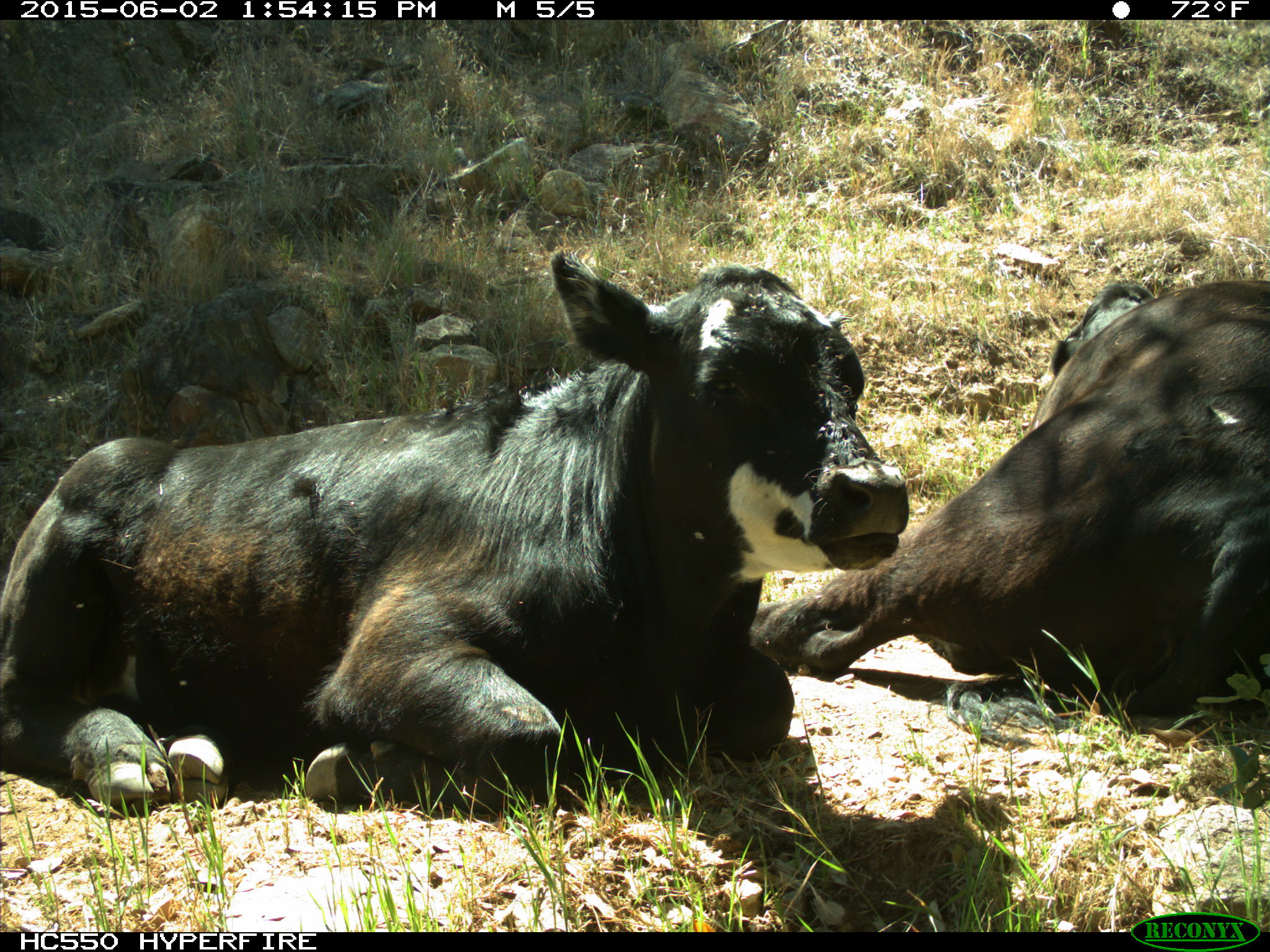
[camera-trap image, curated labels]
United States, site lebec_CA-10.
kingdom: Animalia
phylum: Chordata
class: Mammalia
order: Artiodactyla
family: Bovidae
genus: Bos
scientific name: Bos taurus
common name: domestic cow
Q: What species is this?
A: Bos taurus (domestic cow).